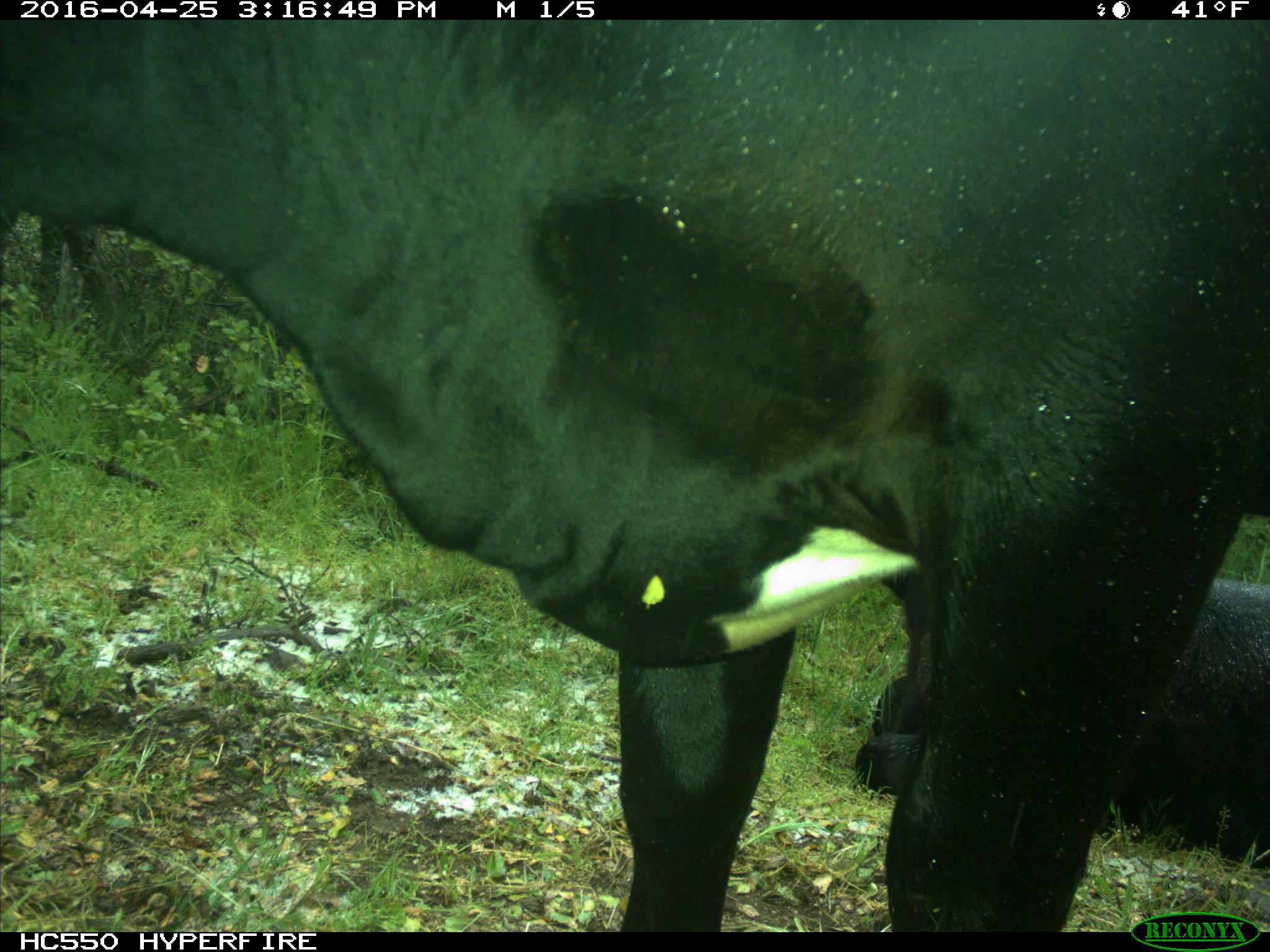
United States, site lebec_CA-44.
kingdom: Animalia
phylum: Chordata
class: Mammalia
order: Artiodactyla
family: Bovidae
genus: Bos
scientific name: Bos taurus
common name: domestic cow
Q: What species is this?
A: Bos taurus (domestic cow).